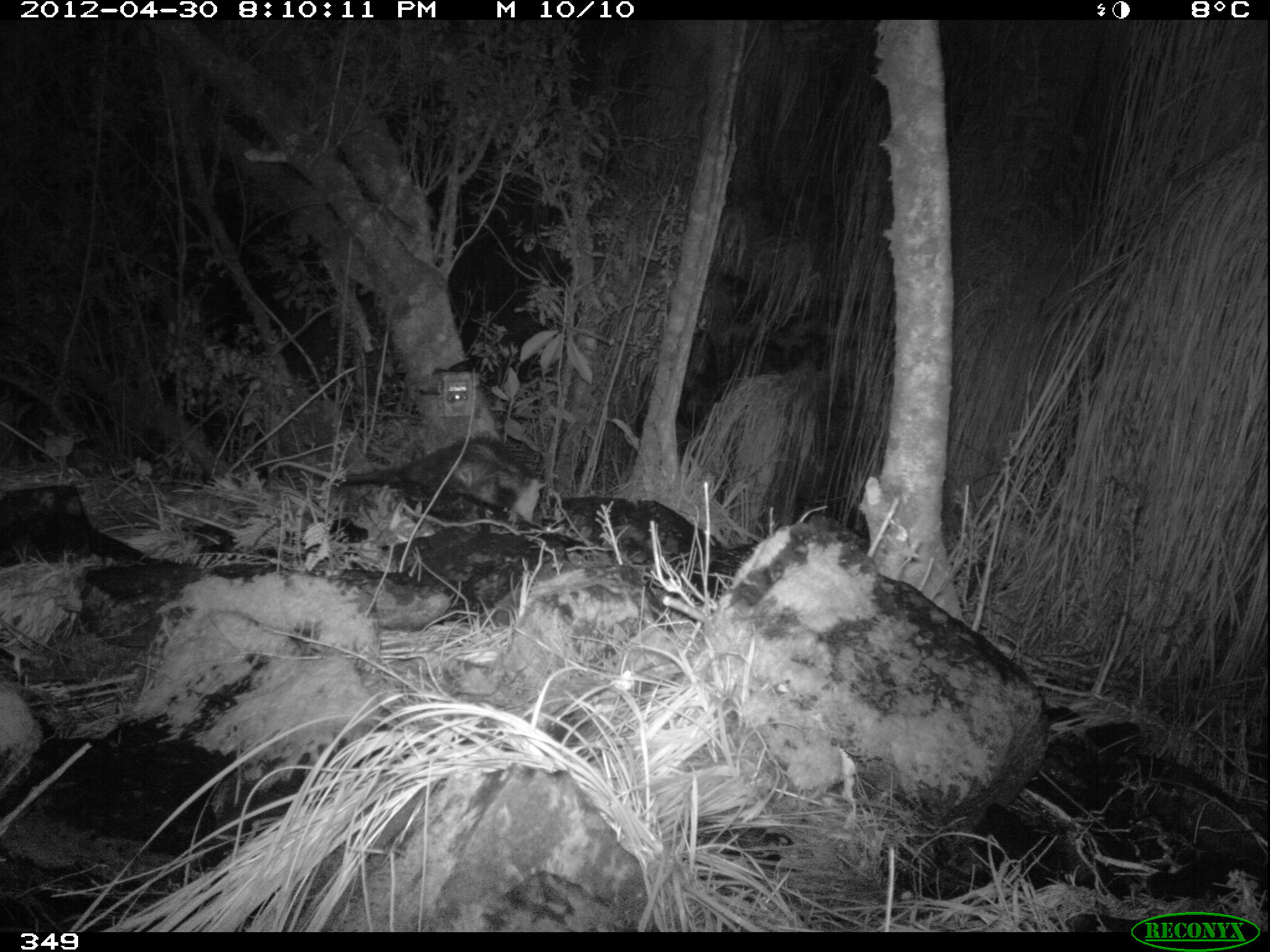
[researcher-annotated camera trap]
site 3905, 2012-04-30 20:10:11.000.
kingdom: Animalia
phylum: Chordata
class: Mammalia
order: Didelphimorphia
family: Didelphidae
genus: Didelphis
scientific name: Didelphis pernigra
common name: andean white-eared opossum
Didelphis pernigra (andean white-eared opossum).